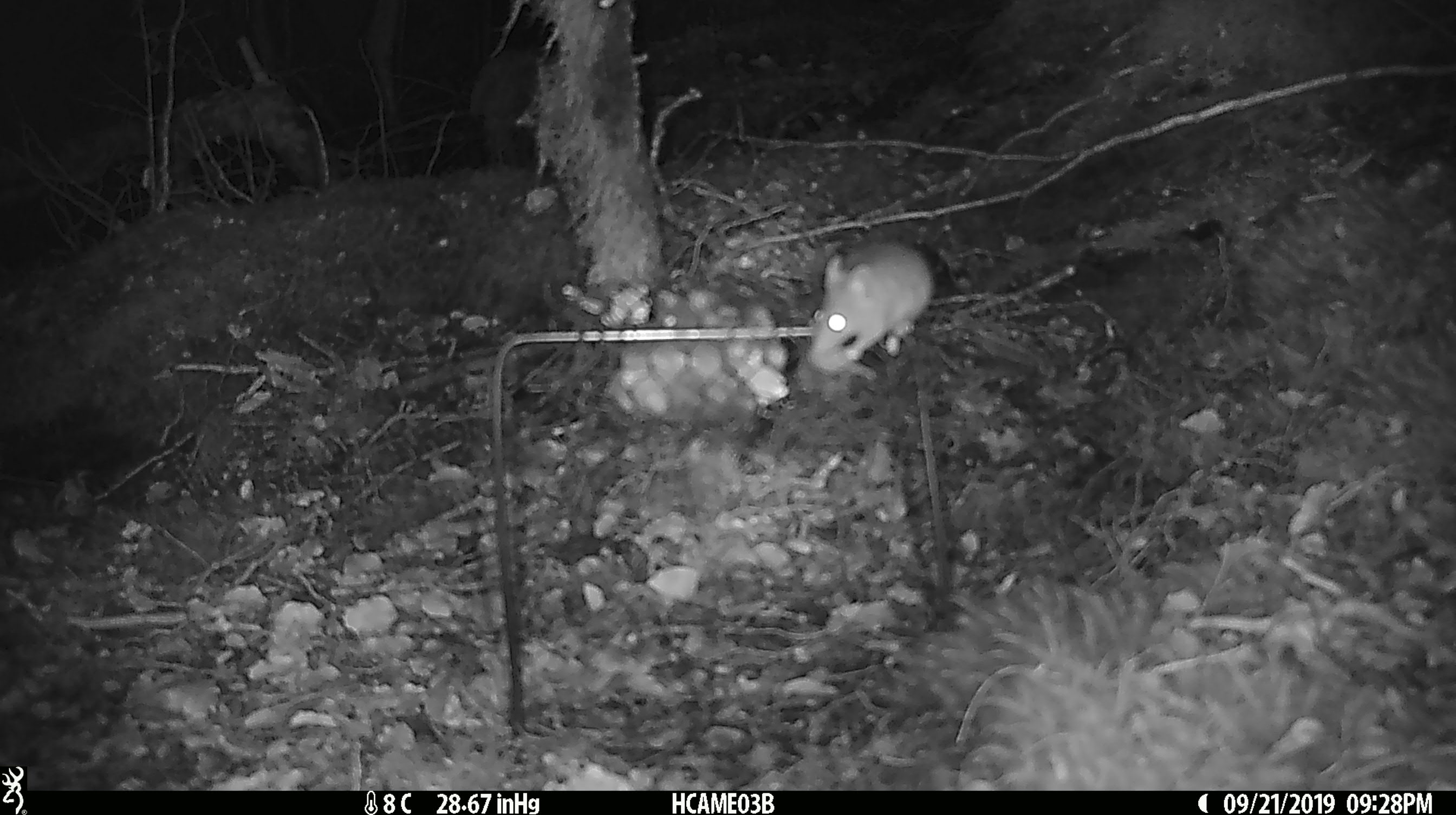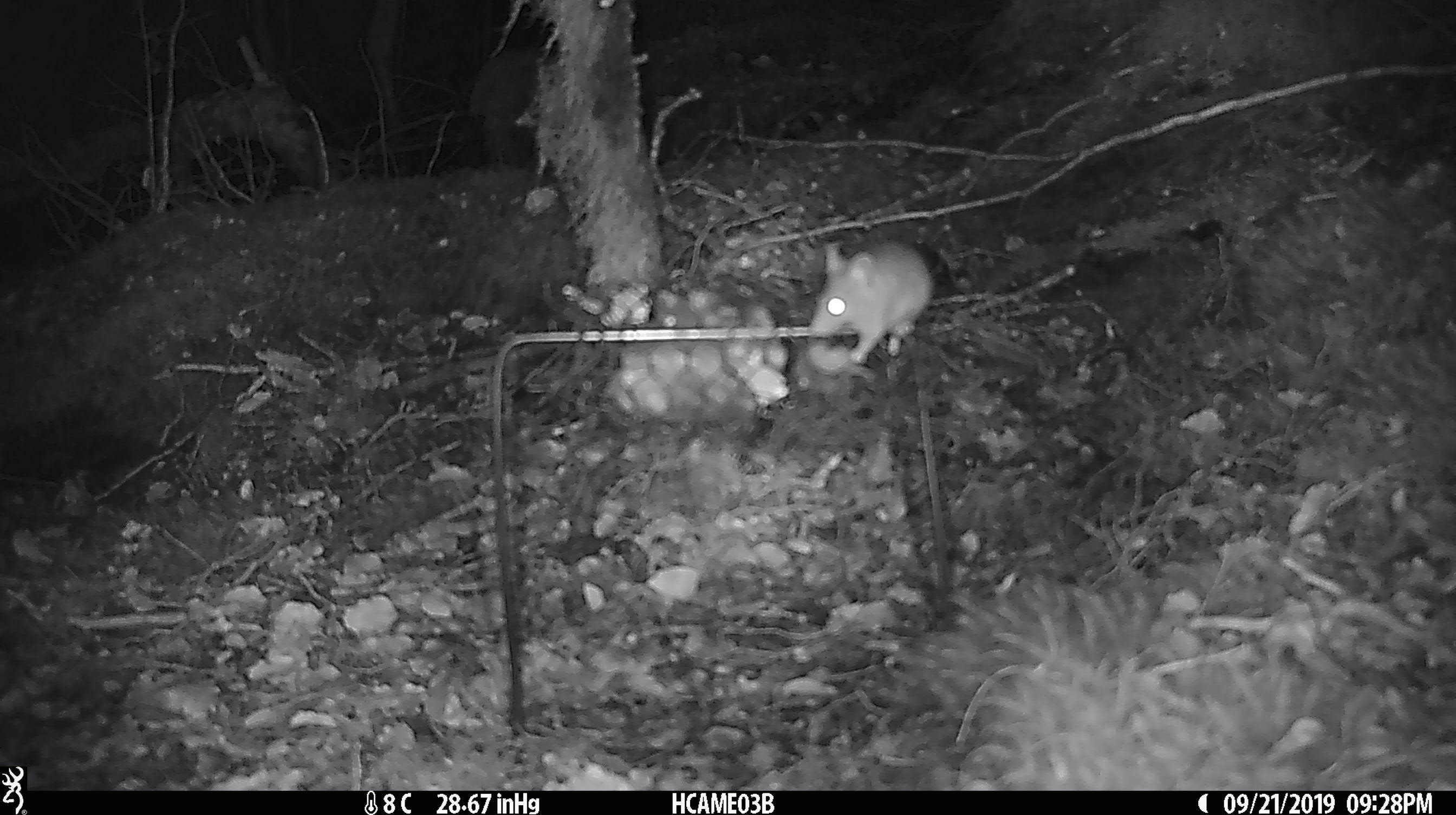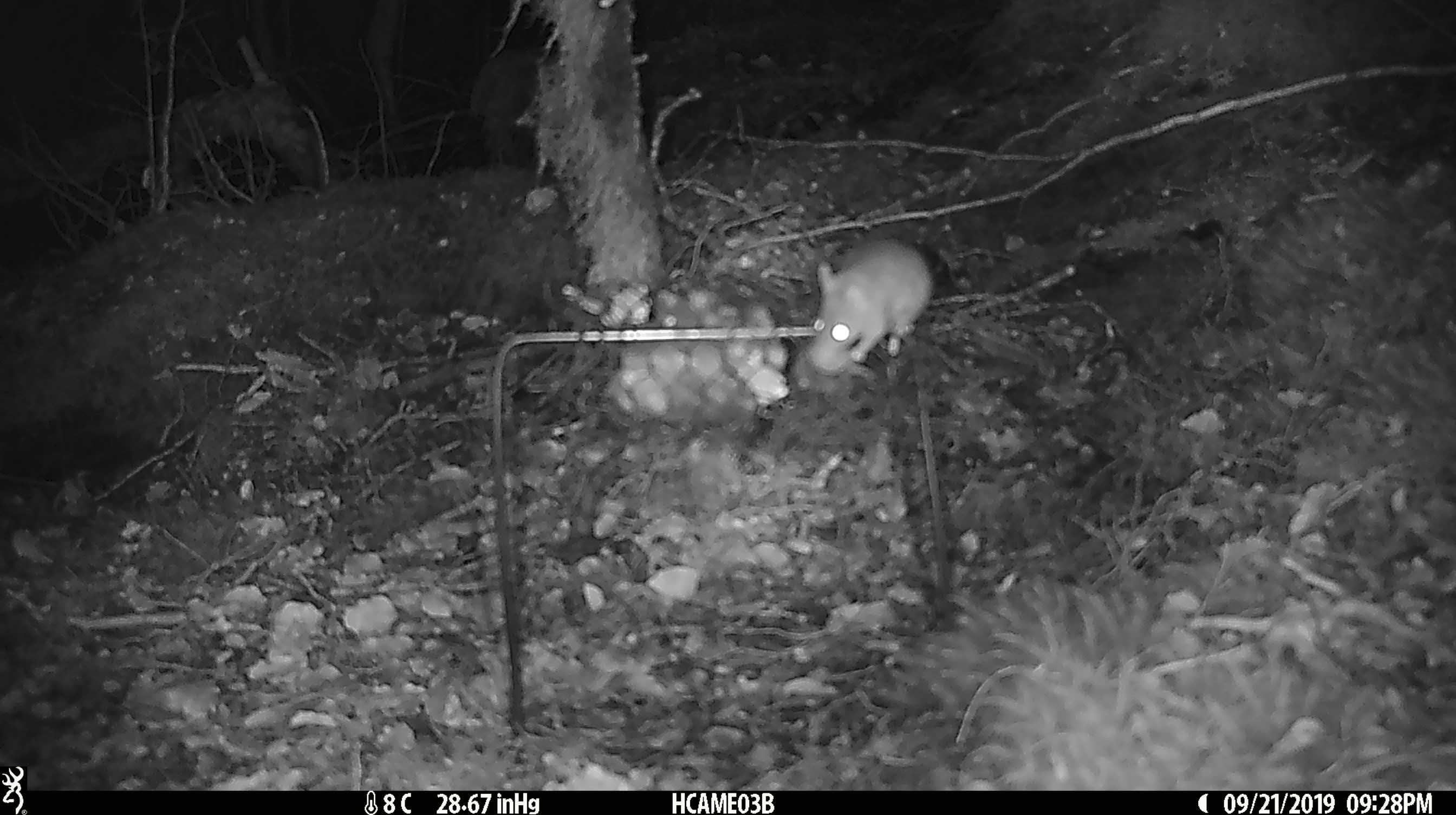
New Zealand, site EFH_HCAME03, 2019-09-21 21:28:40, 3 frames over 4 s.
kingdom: Animalia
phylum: Chordata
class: Mammalia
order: Rodentia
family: Muridae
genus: Mus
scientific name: Mus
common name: mouse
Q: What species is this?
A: Mouse (Mus).